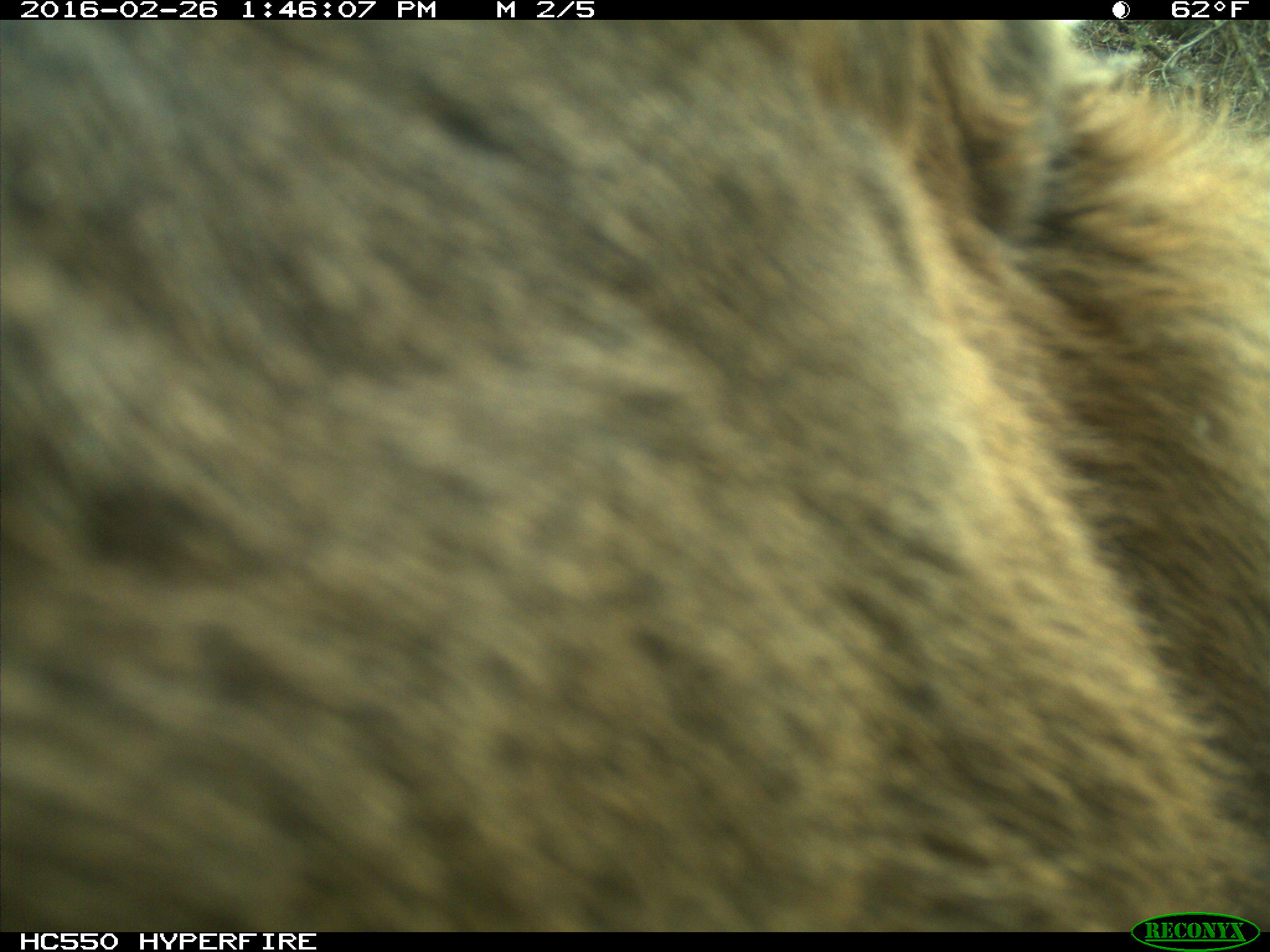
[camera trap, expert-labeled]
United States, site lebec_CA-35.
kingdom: Animalia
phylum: Chordata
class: Mammalia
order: Artiodactyla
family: Cervidae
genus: Cervus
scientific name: Cervus canadensis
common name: elk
Cervus canadensis (elk).